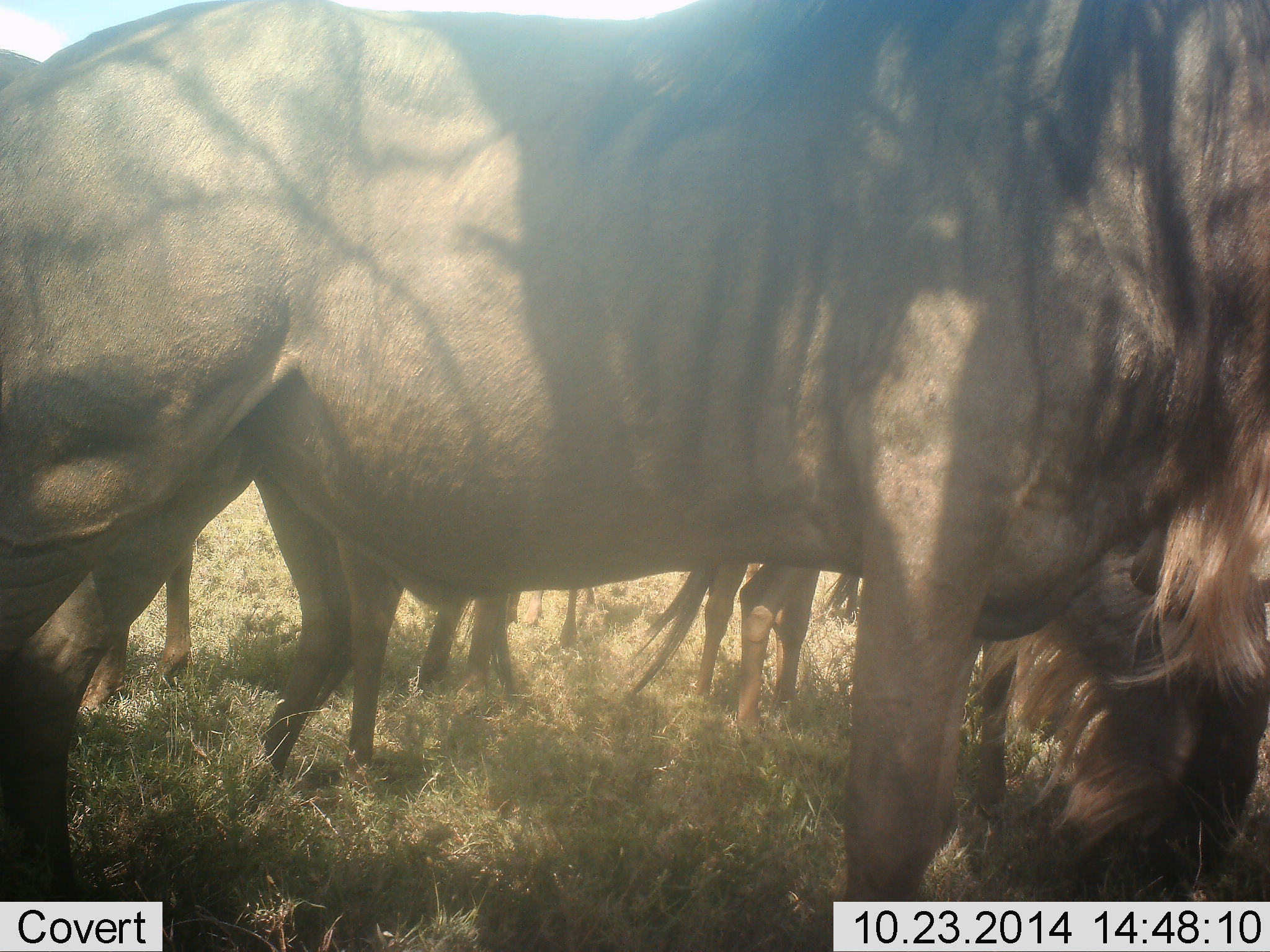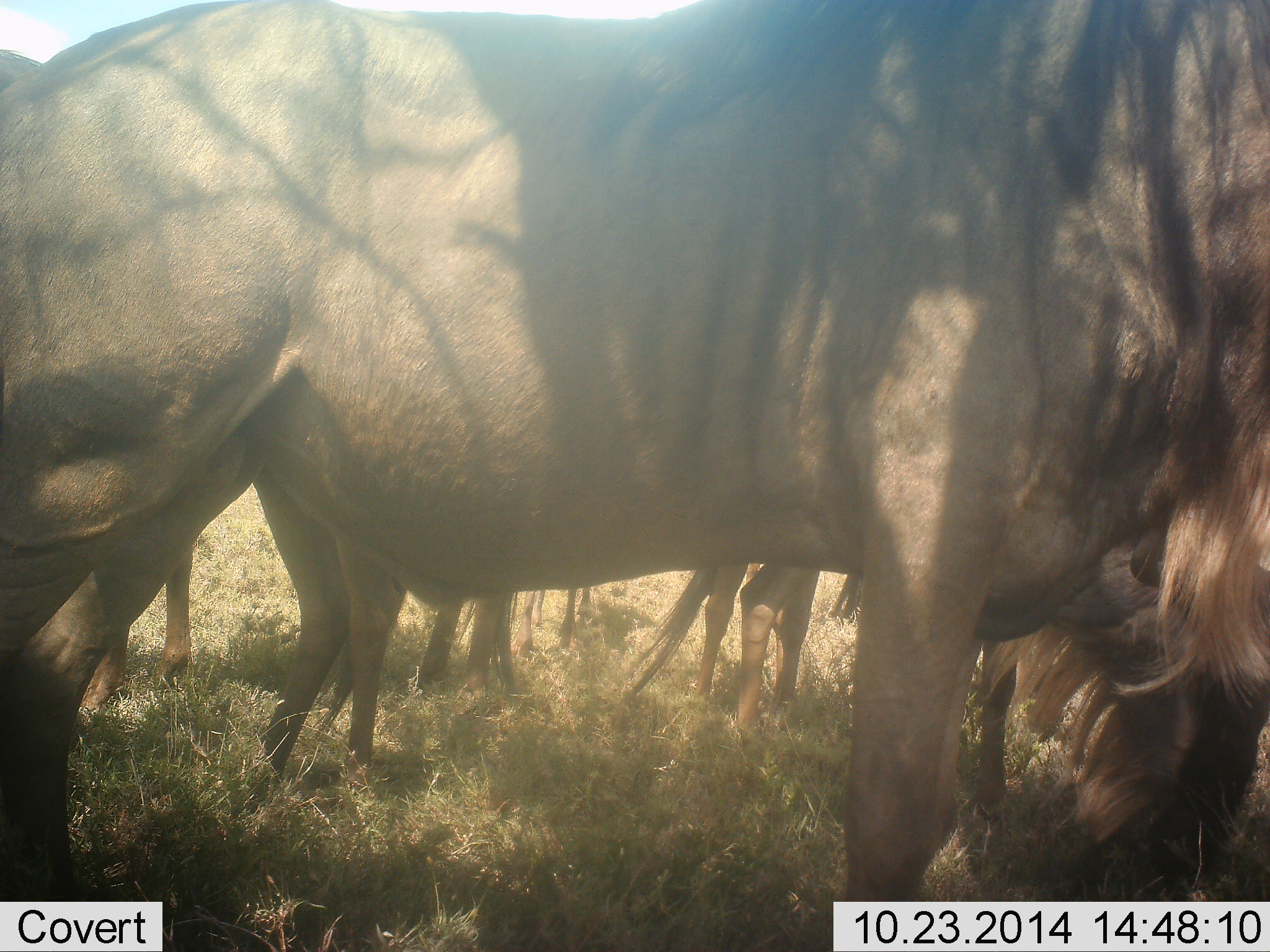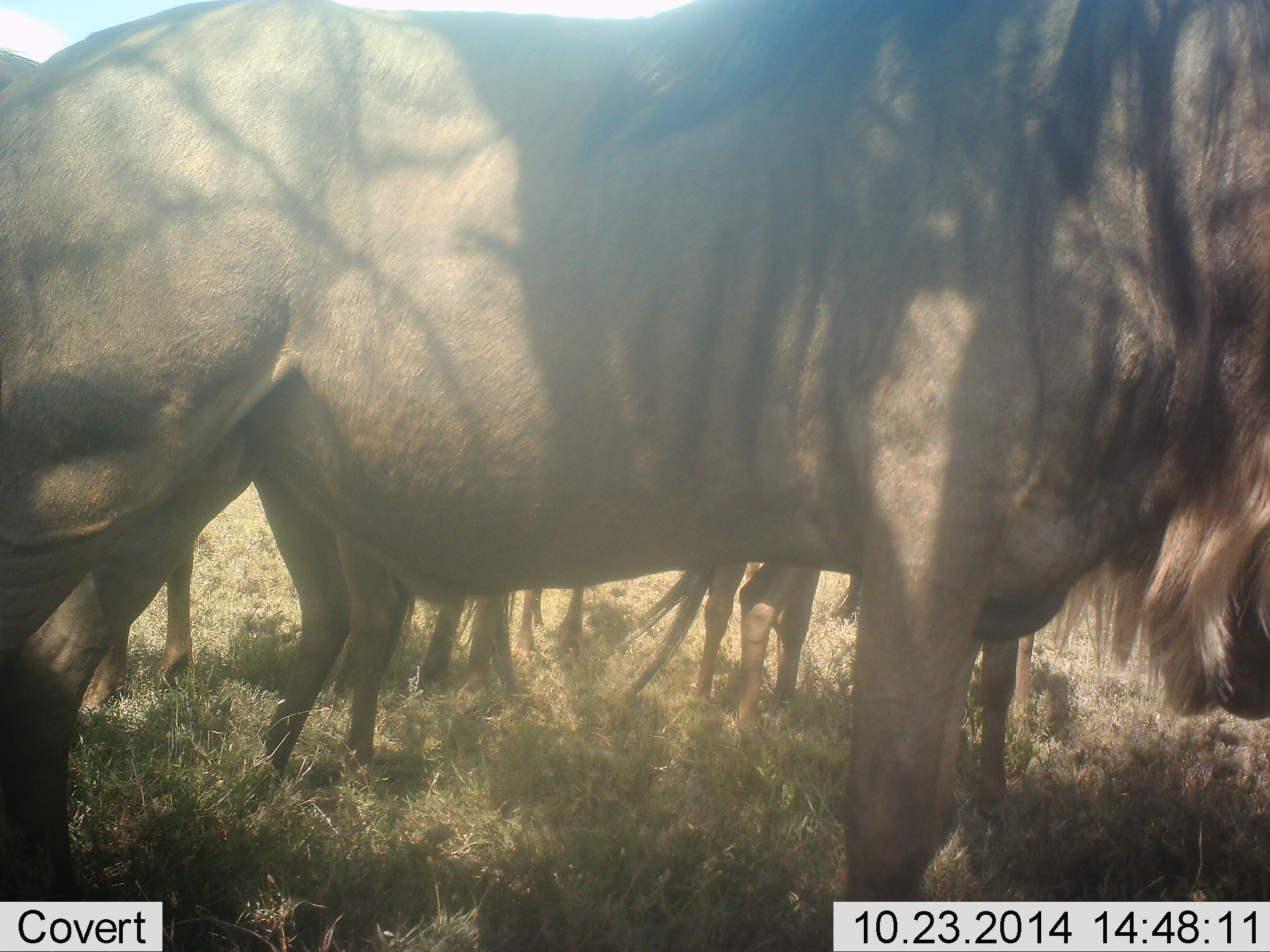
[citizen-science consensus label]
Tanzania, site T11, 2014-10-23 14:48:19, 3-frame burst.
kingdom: Animalia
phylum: Chordata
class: Mammalia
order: Artiodactyla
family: Bovidae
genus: Connochaetes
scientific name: Connochaetes taurinus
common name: blue wildebeest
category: wildebeest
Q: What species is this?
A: Wildebeest (blue wildebeest) (Connochaetes taurinus).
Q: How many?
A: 6.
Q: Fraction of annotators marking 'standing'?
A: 90%.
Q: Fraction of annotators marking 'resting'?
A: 0%.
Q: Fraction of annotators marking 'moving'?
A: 20%.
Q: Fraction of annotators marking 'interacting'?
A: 0%.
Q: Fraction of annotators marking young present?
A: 0%.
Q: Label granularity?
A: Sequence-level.